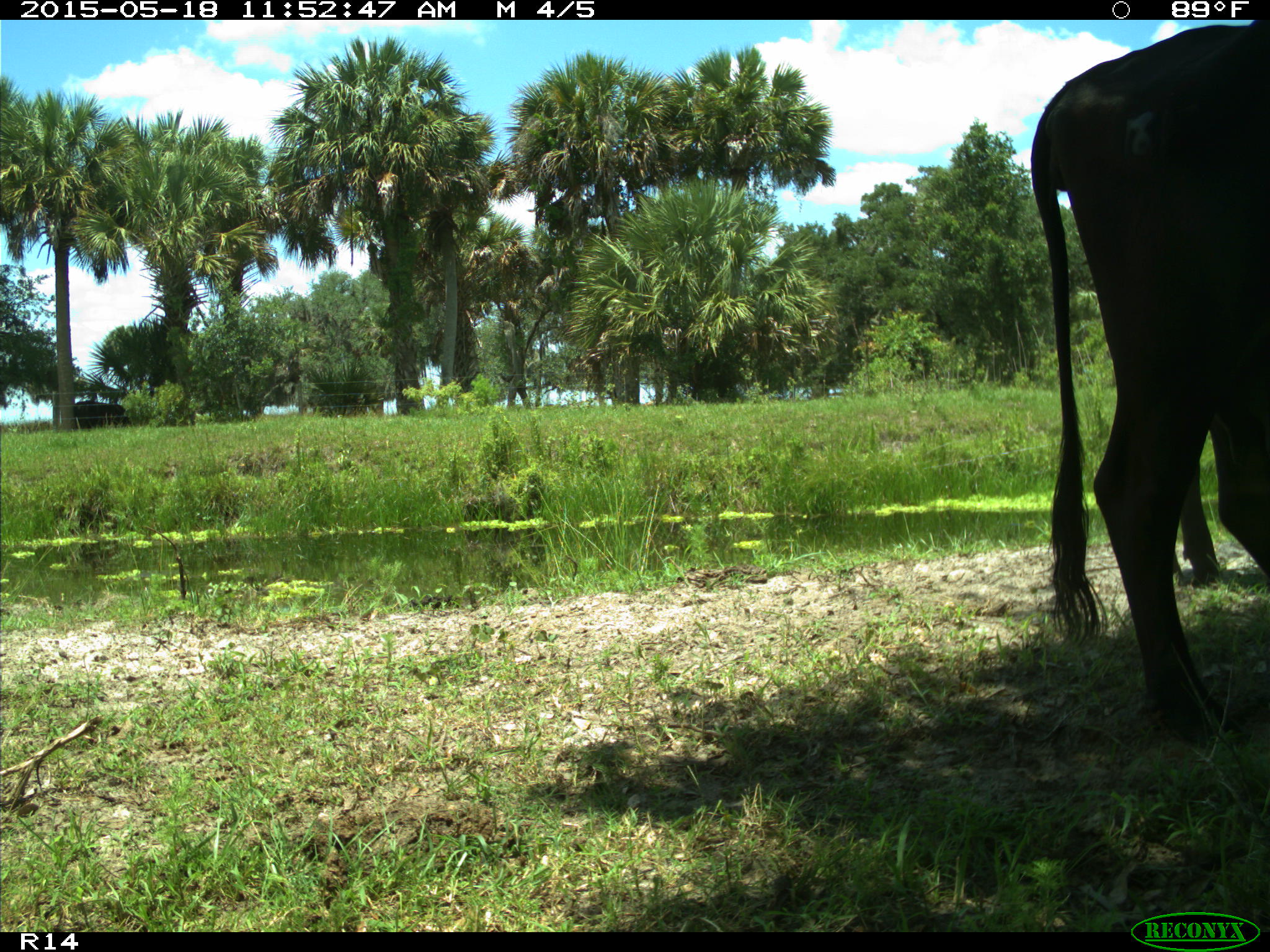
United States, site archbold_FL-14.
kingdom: Animalia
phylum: Chordata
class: Mammalia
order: Artiodactyla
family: Bovidae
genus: Bos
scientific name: Bos taurus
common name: domestic cow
Bos taurus (domestic cow).